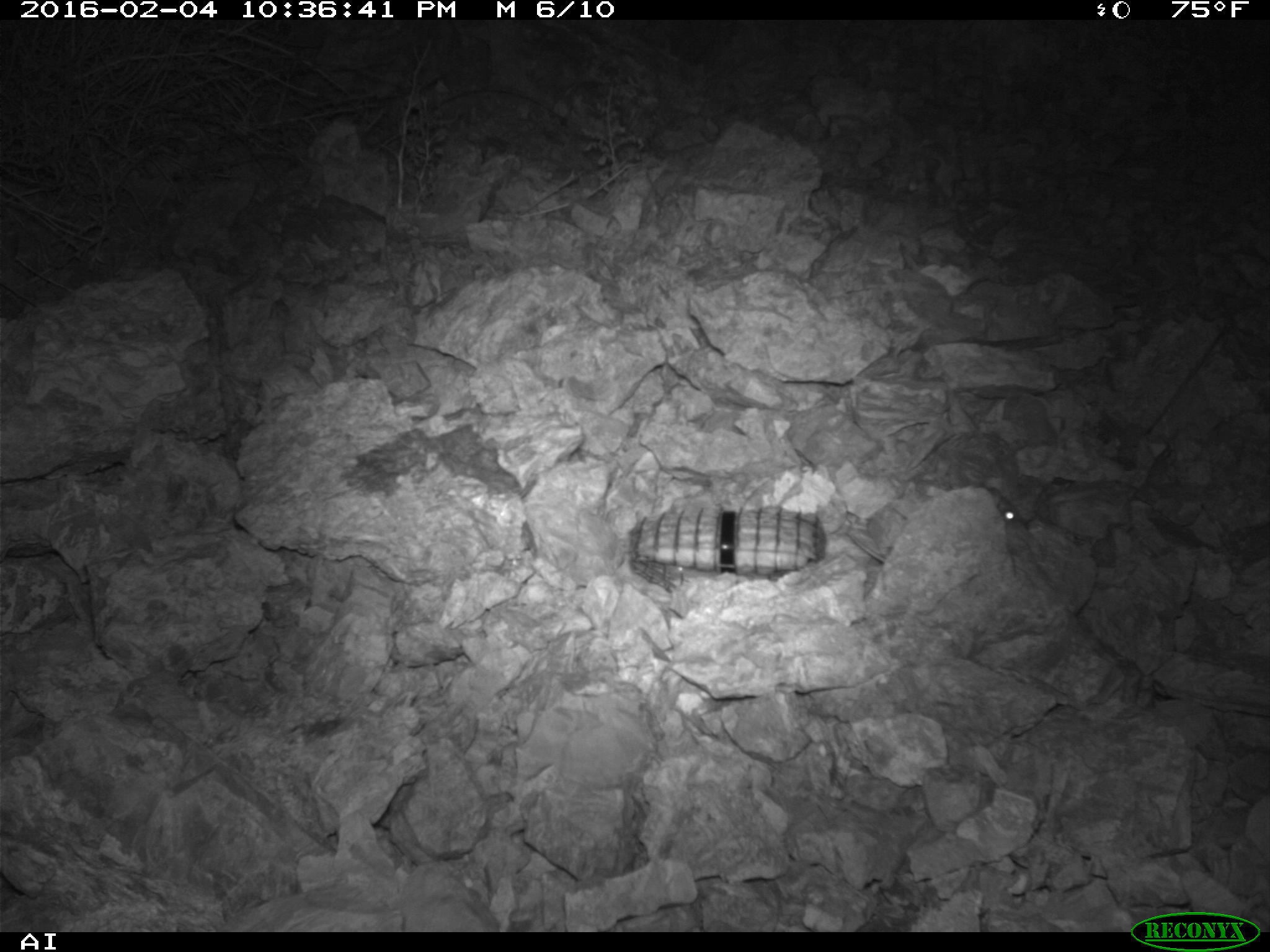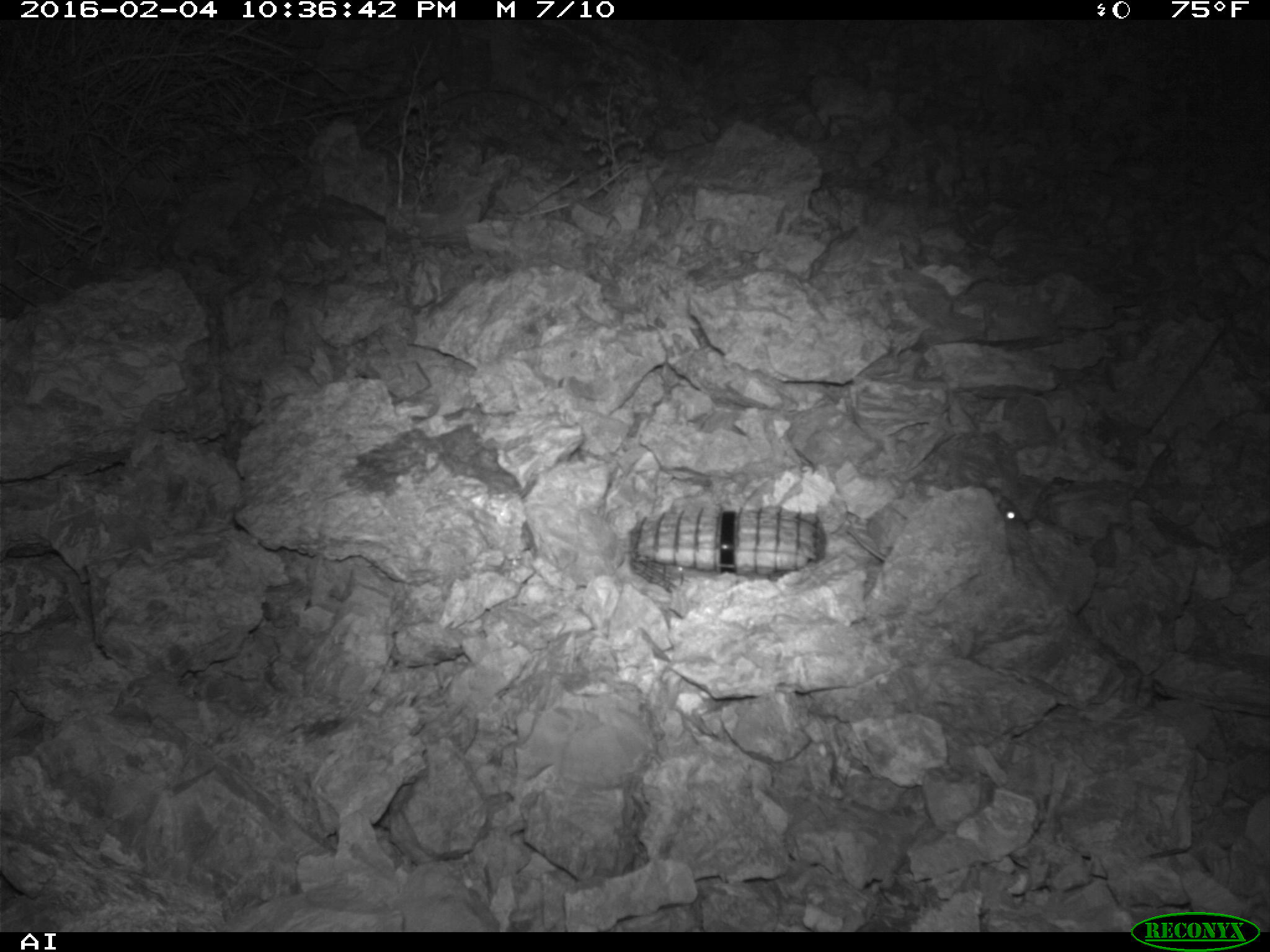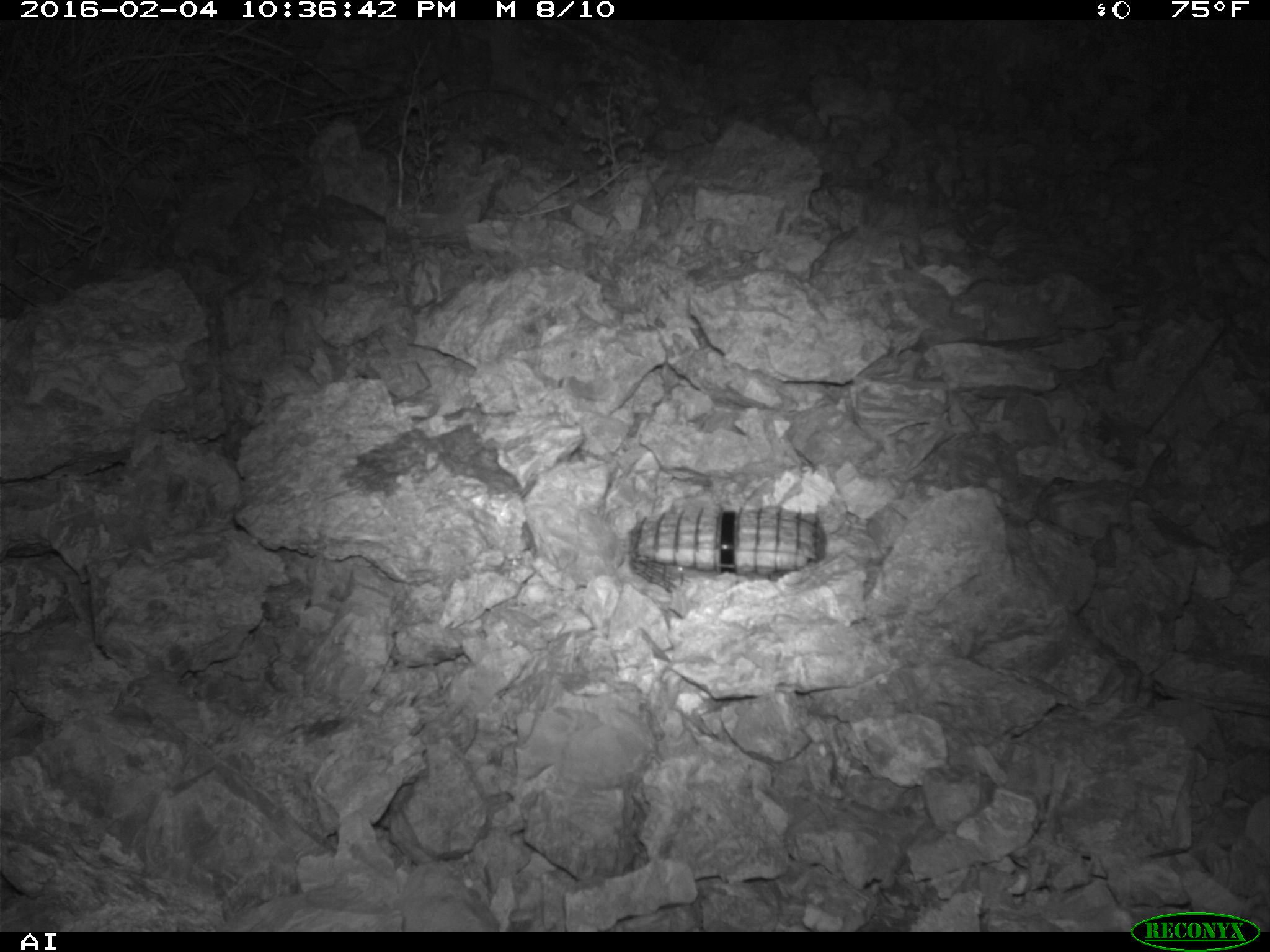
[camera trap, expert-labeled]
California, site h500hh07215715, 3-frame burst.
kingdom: Animalia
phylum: Chordata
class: Mammalia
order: Rodentia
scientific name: Rodentia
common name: rodent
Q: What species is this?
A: Rodent (Rodentia).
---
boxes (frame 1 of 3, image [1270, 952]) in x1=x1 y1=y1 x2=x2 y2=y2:
rodent: x1=987 y1=487 x2=1022 y2=521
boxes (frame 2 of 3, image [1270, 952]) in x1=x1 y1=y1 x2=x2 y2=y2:
rodent: x1=973 y1=485 x2=1029 y2=528